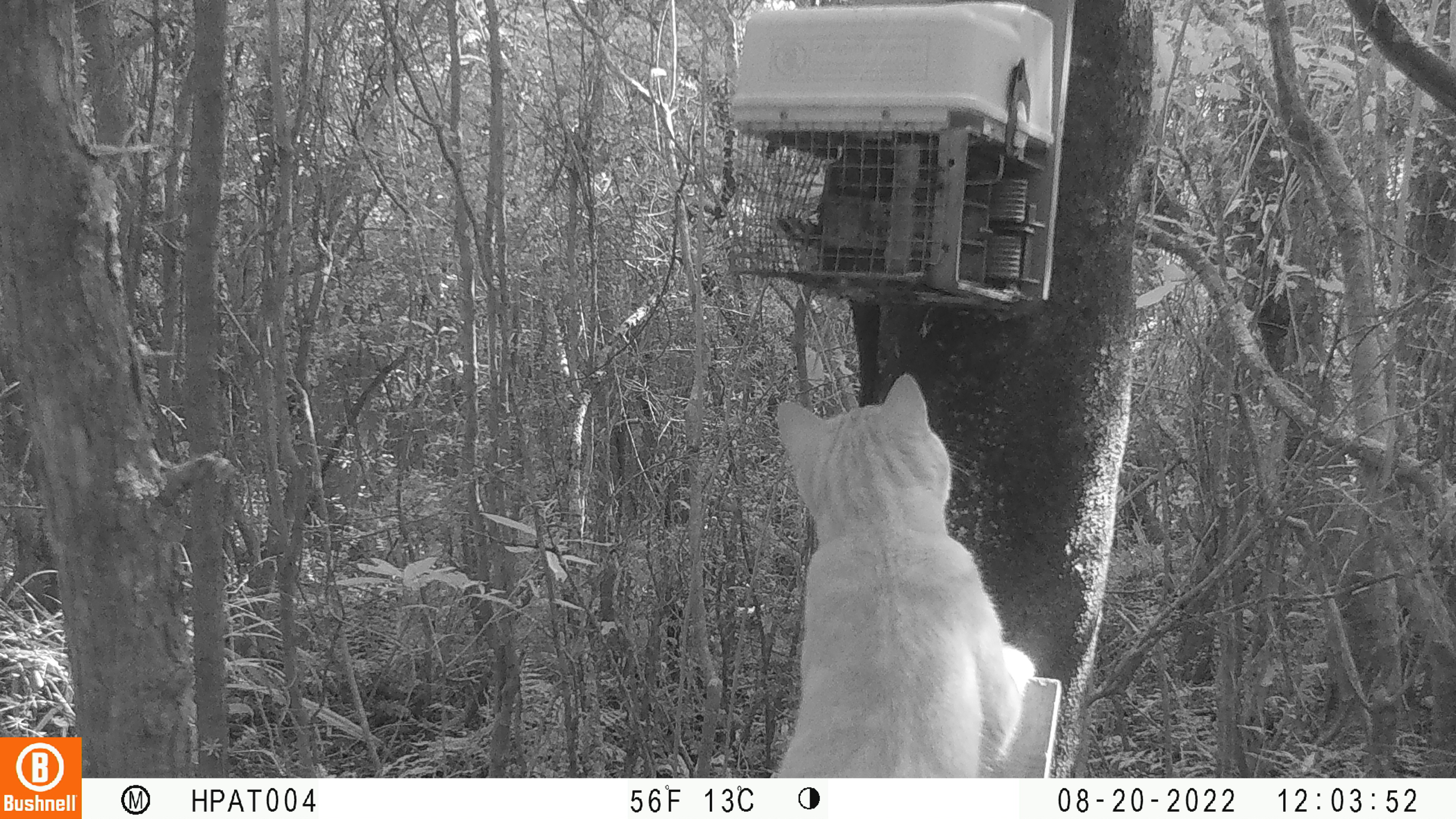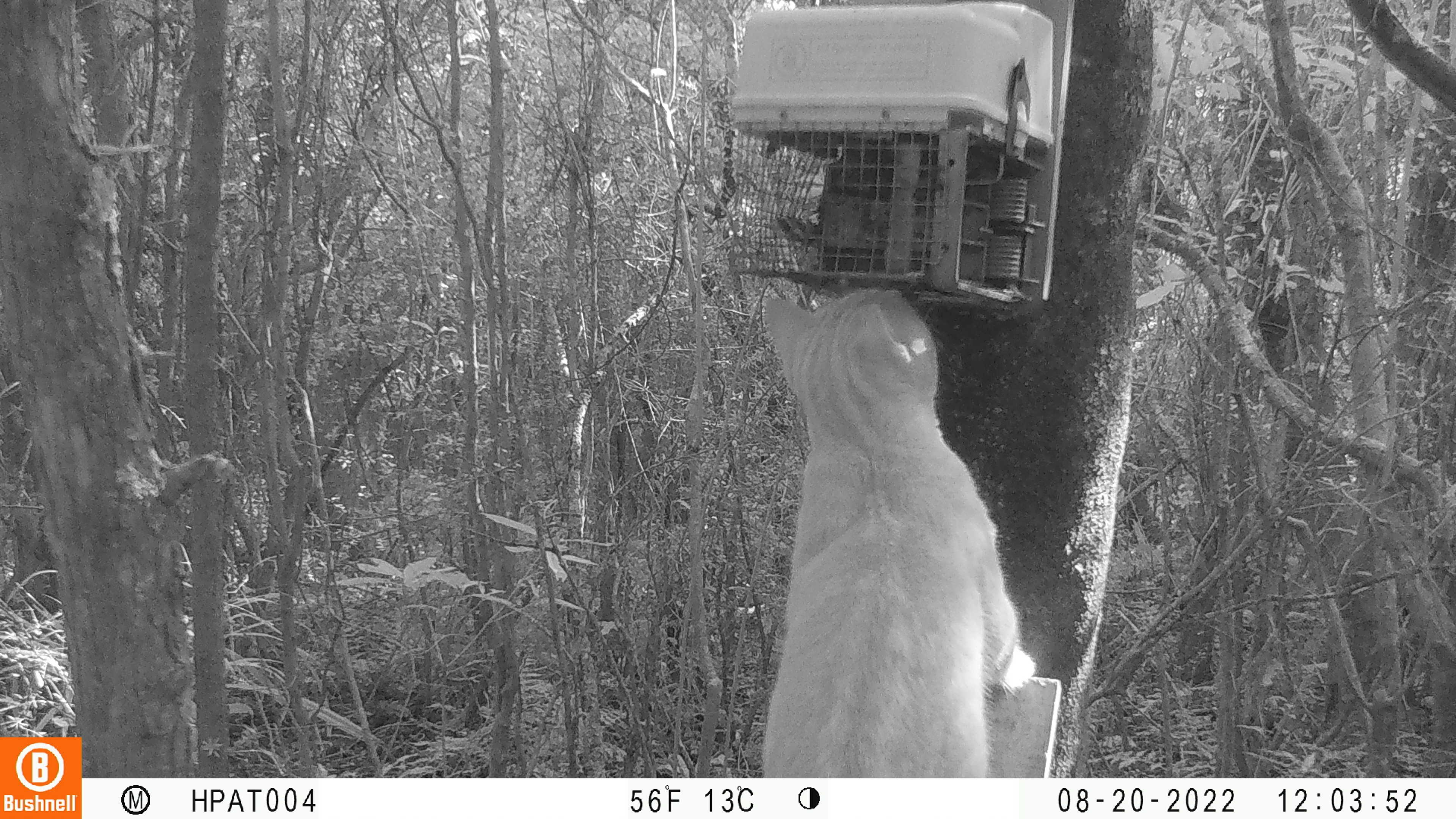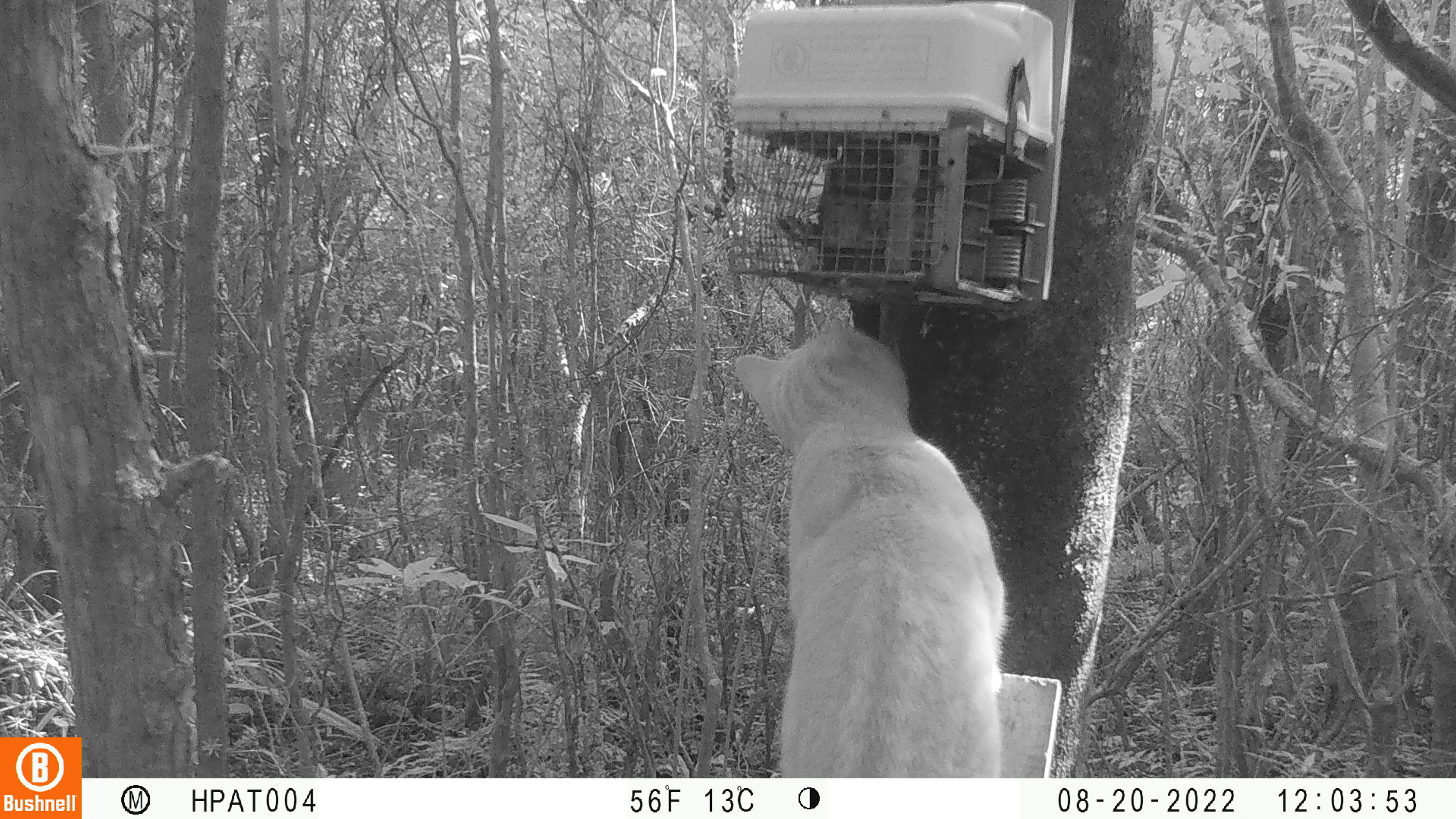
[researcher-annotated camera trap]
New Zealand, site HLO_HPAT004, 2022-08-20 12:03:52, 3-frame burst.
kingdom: Animalia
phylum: Chordata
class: Mammalia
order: Carnivora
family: Felidae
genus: Felis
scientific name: Felis catus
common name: domestic cat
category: cat